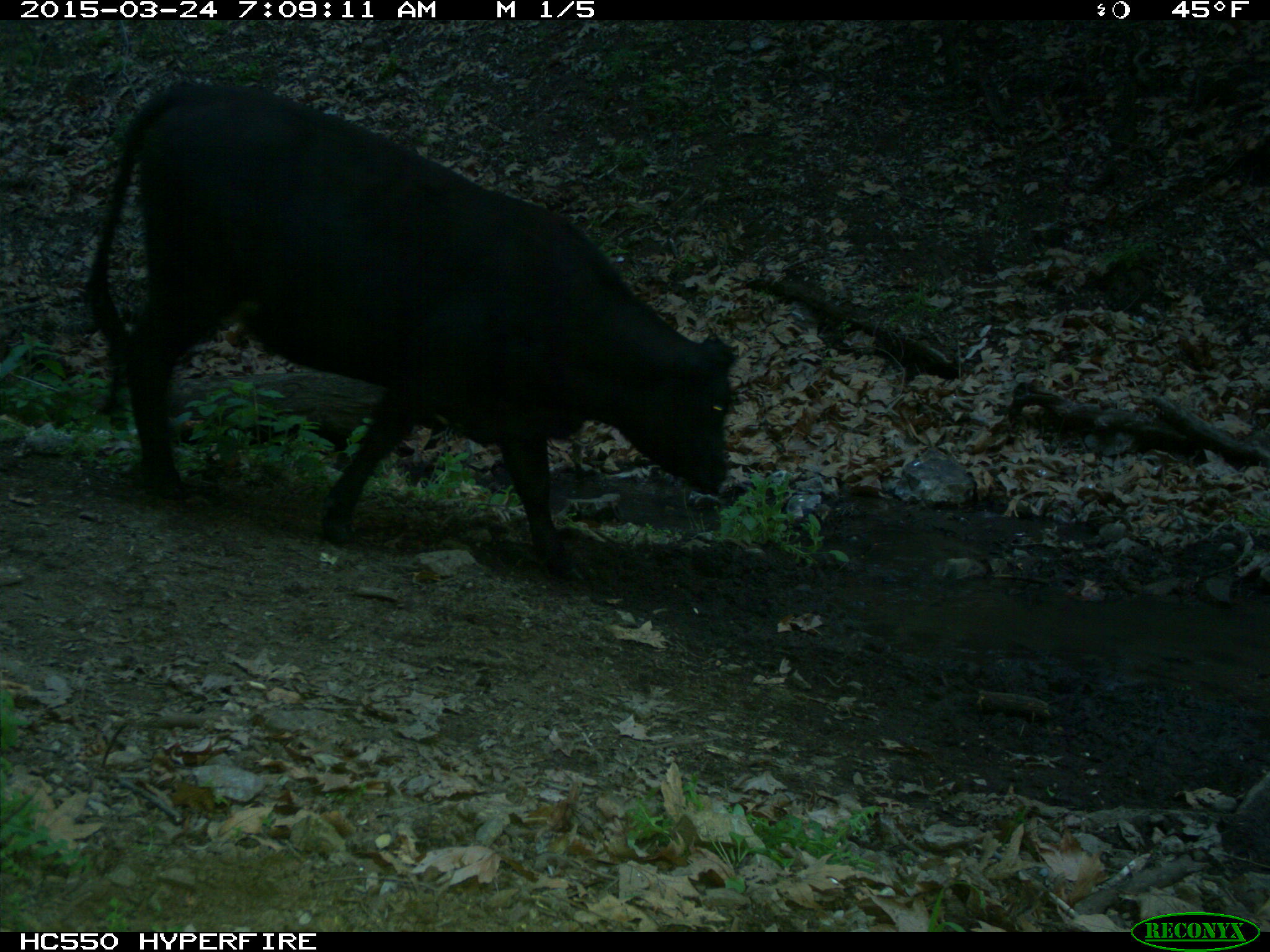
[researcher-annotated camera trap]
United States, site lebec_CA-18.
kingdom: Animalia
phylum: Chordata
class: Mammalia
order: Artiodactyla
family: Bovidae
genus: Bos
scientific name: Bos taurus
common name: domestic cow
Bos taurus (domestic cow).